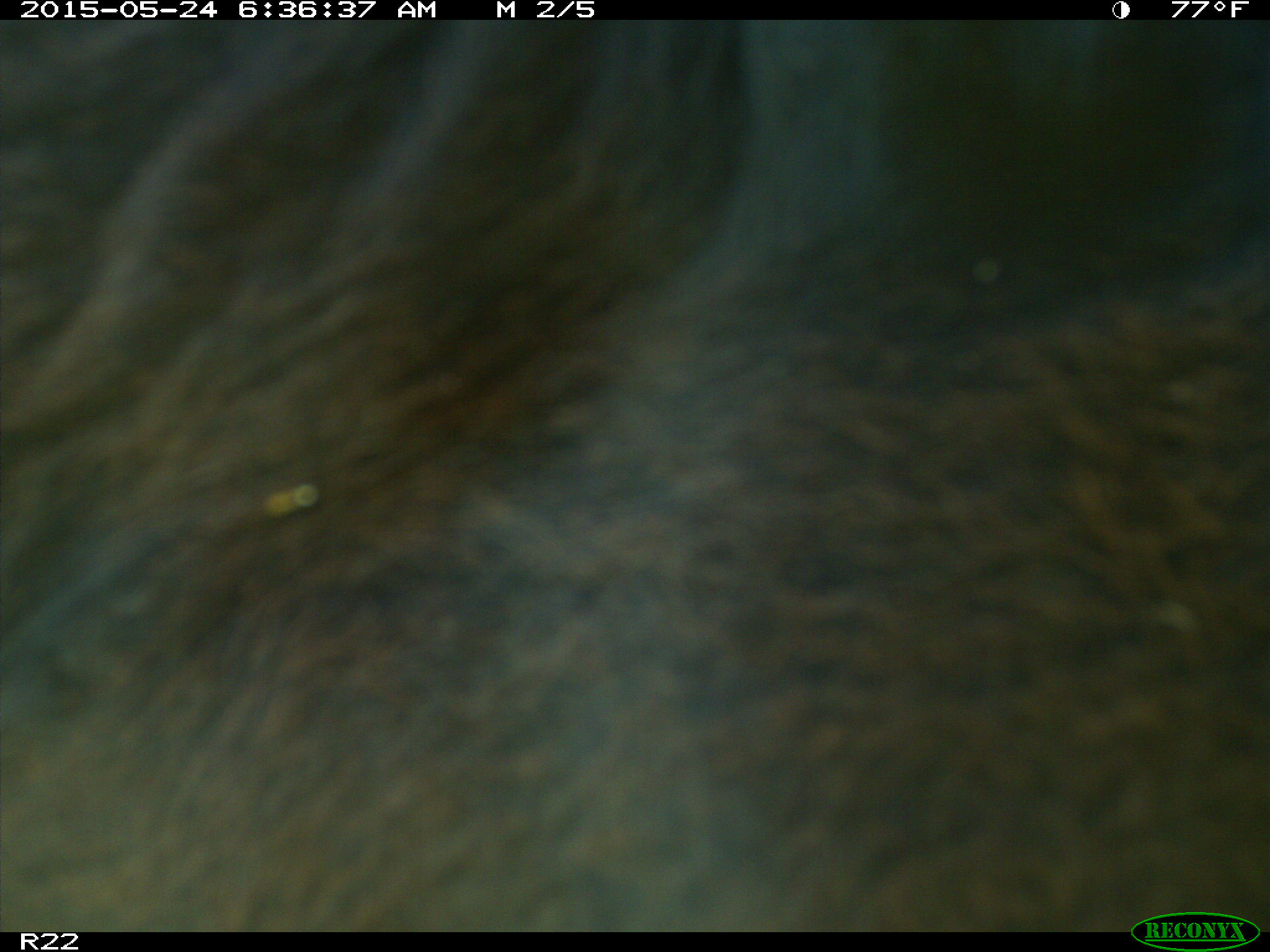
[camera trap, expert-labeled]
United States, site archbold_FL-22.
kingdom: Animalia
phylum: Chordata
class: Mammalia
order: Artiodactyla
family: Bovidae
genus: Bos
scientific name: Bos taurus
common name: domestic cow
Bos taurus (domestic cow).